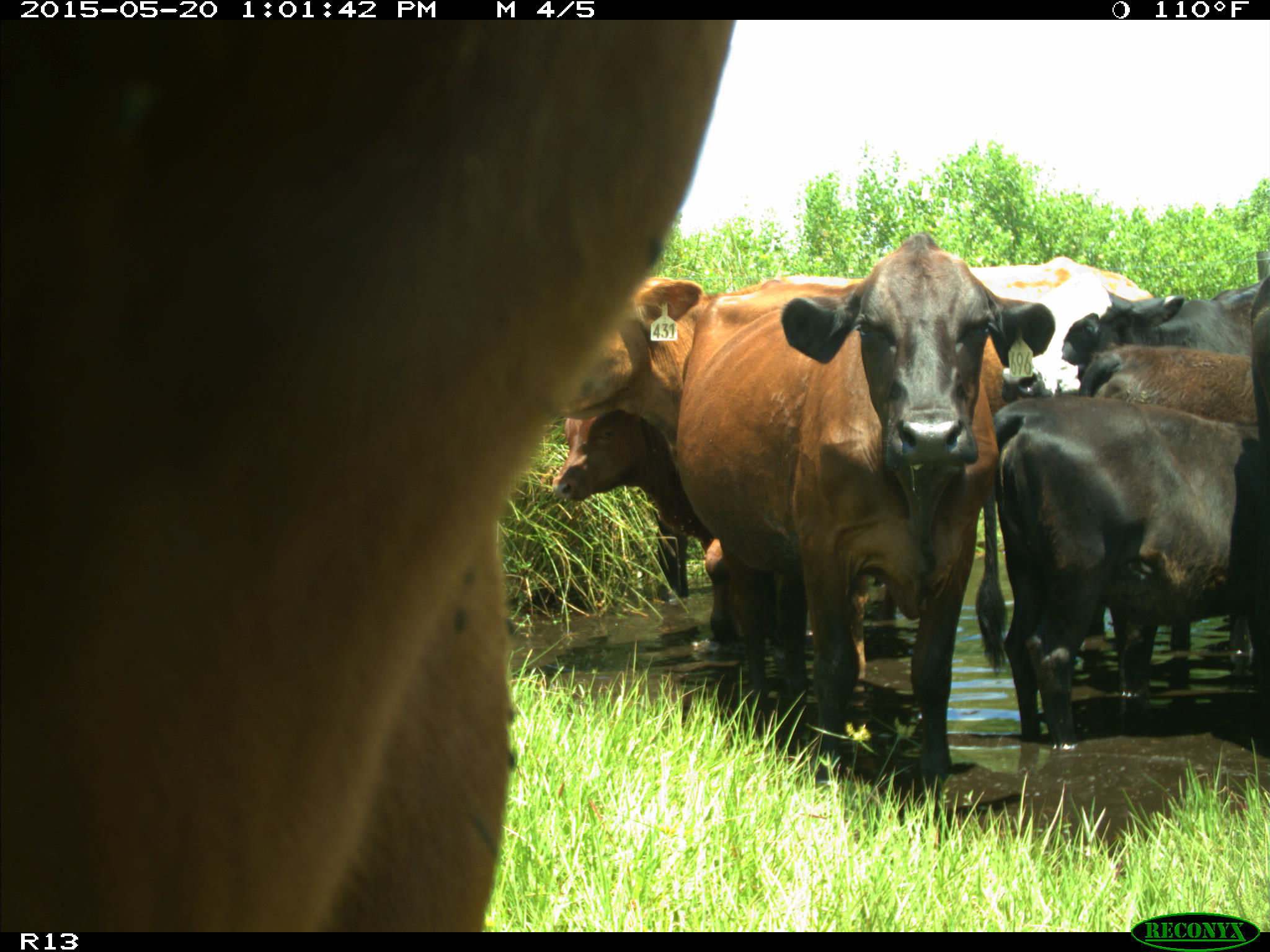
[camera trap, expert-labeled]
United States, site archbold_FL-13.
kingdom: Animalia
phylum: Chordata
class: Mammalia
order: Artiodactyla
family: Bovidae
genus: Bos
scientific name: Bos taurus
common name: domestic cow